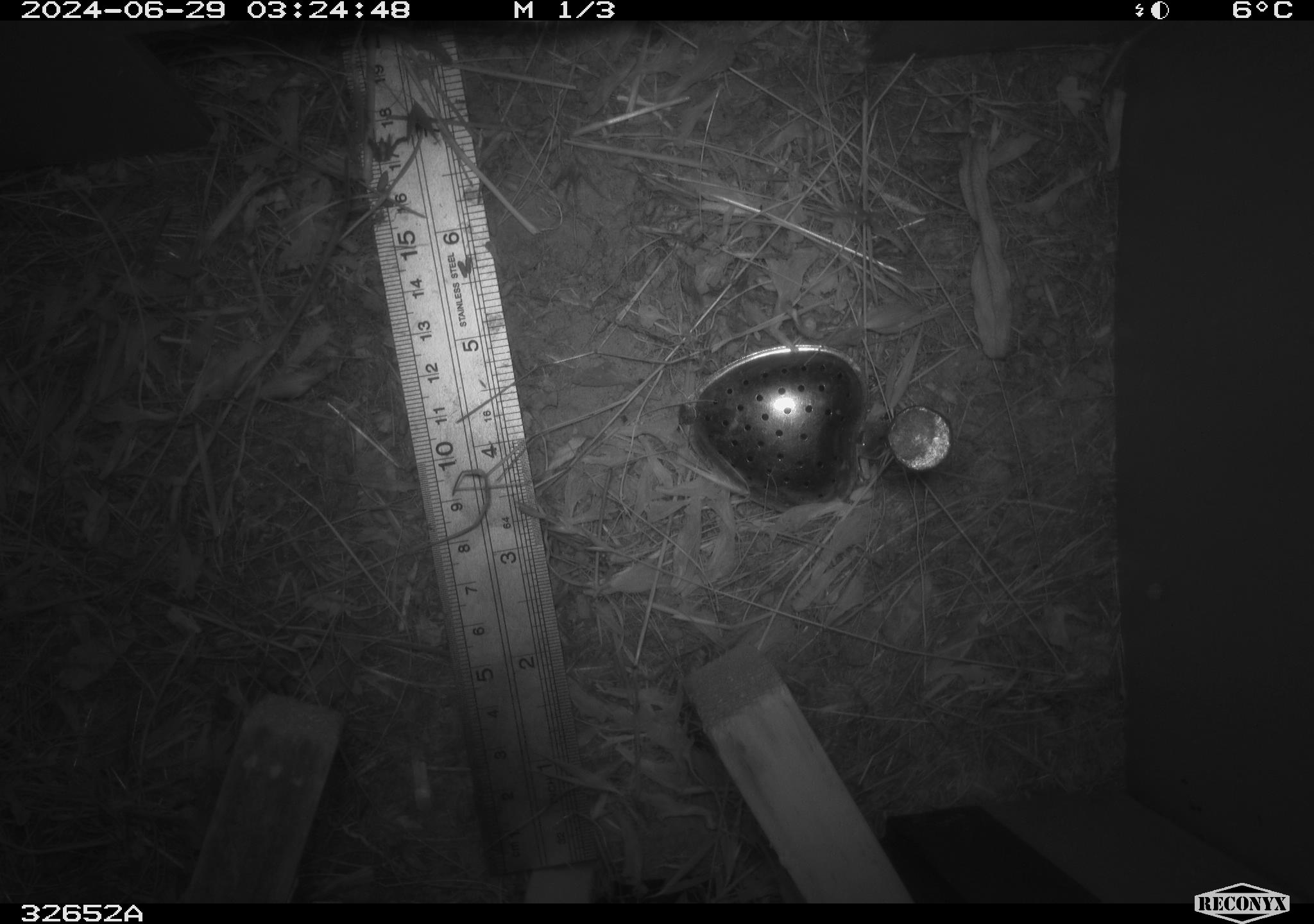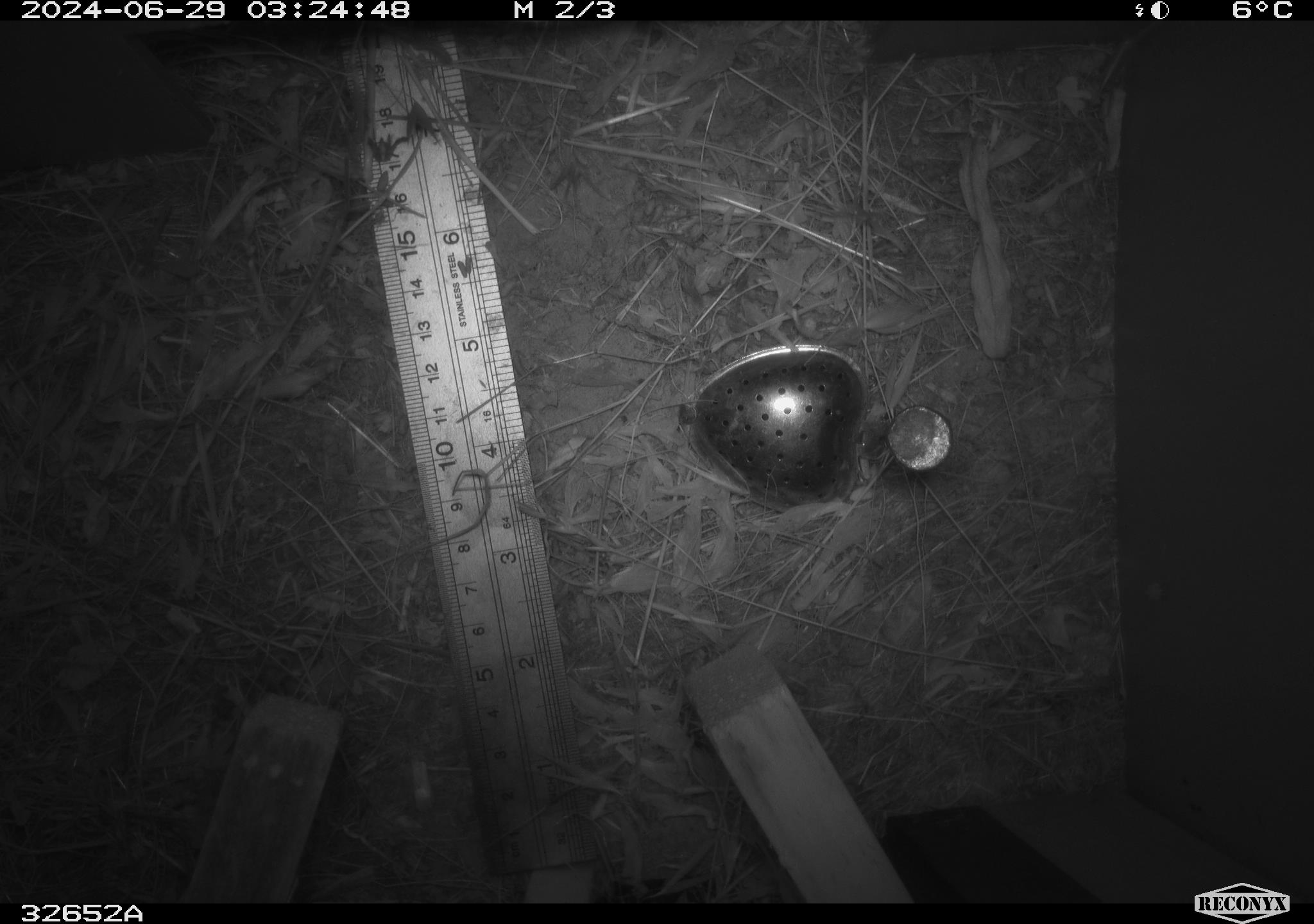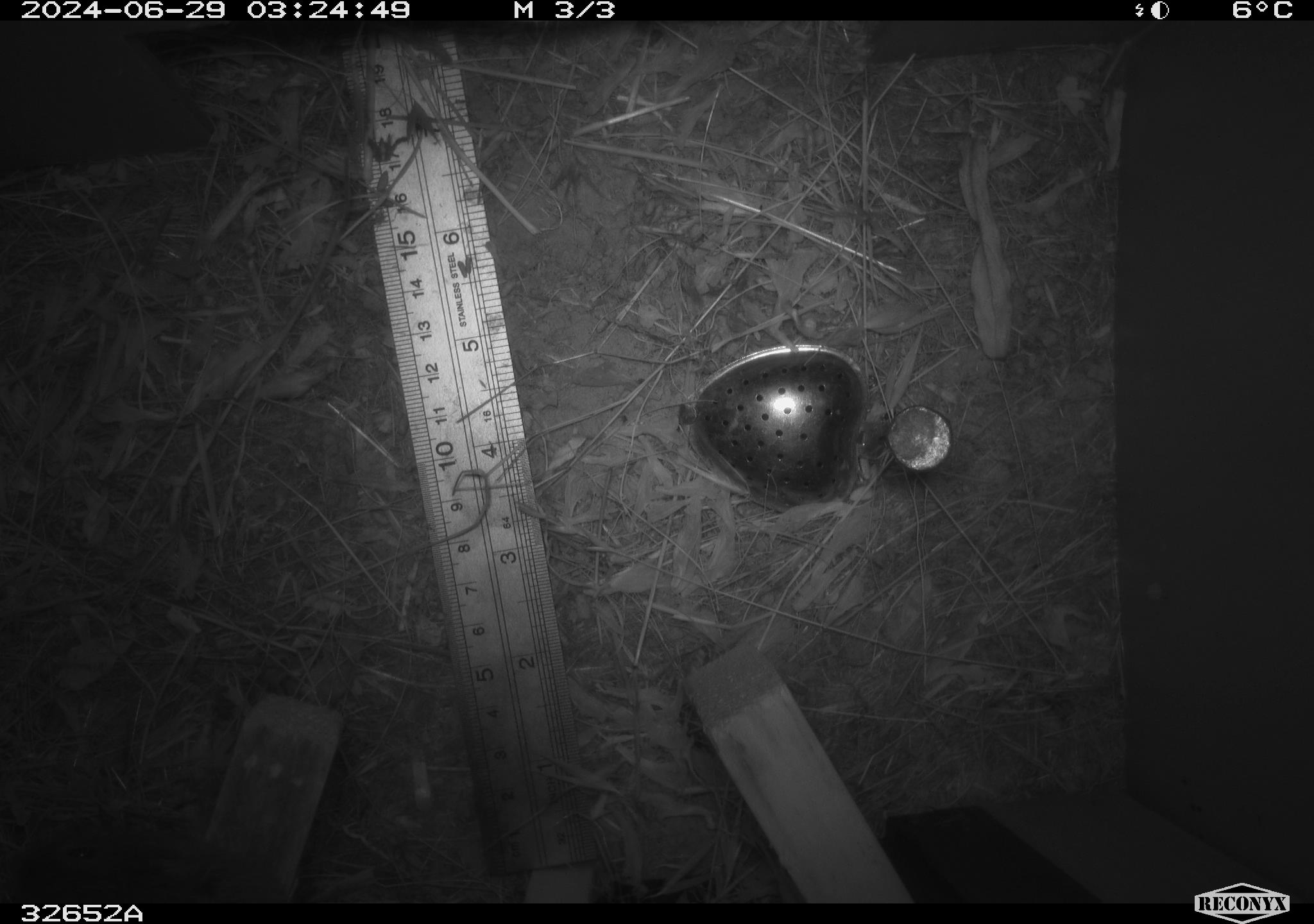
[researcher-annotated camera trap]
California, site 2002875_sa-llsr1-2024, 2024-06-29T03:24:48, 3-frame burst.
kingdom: Animalia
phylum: Chordata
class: Mammalia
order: Rodentia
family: Cricetidae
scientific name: Arvicolinae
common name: voles, lemmings, and muskrats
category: arvicolinae subfamily